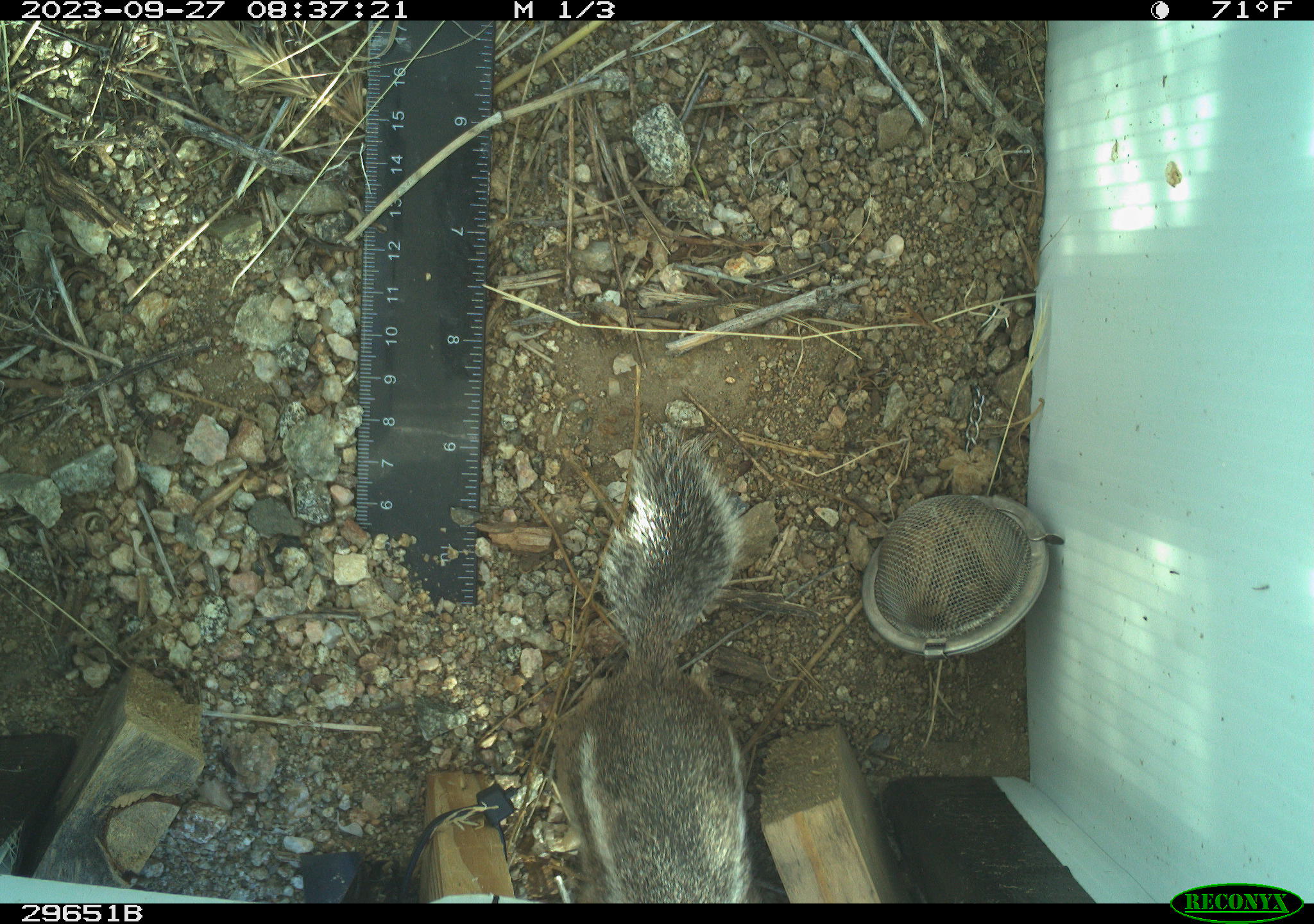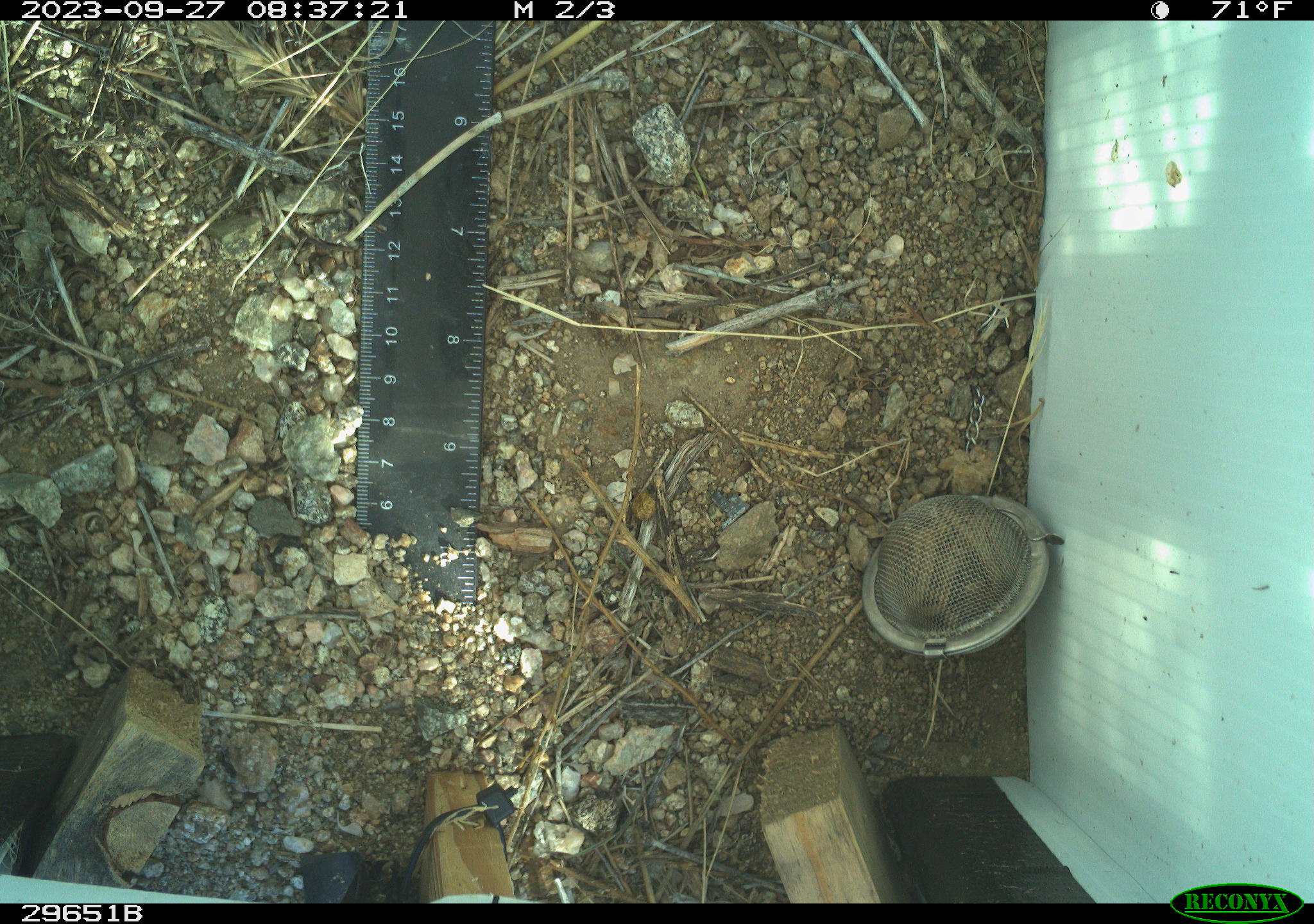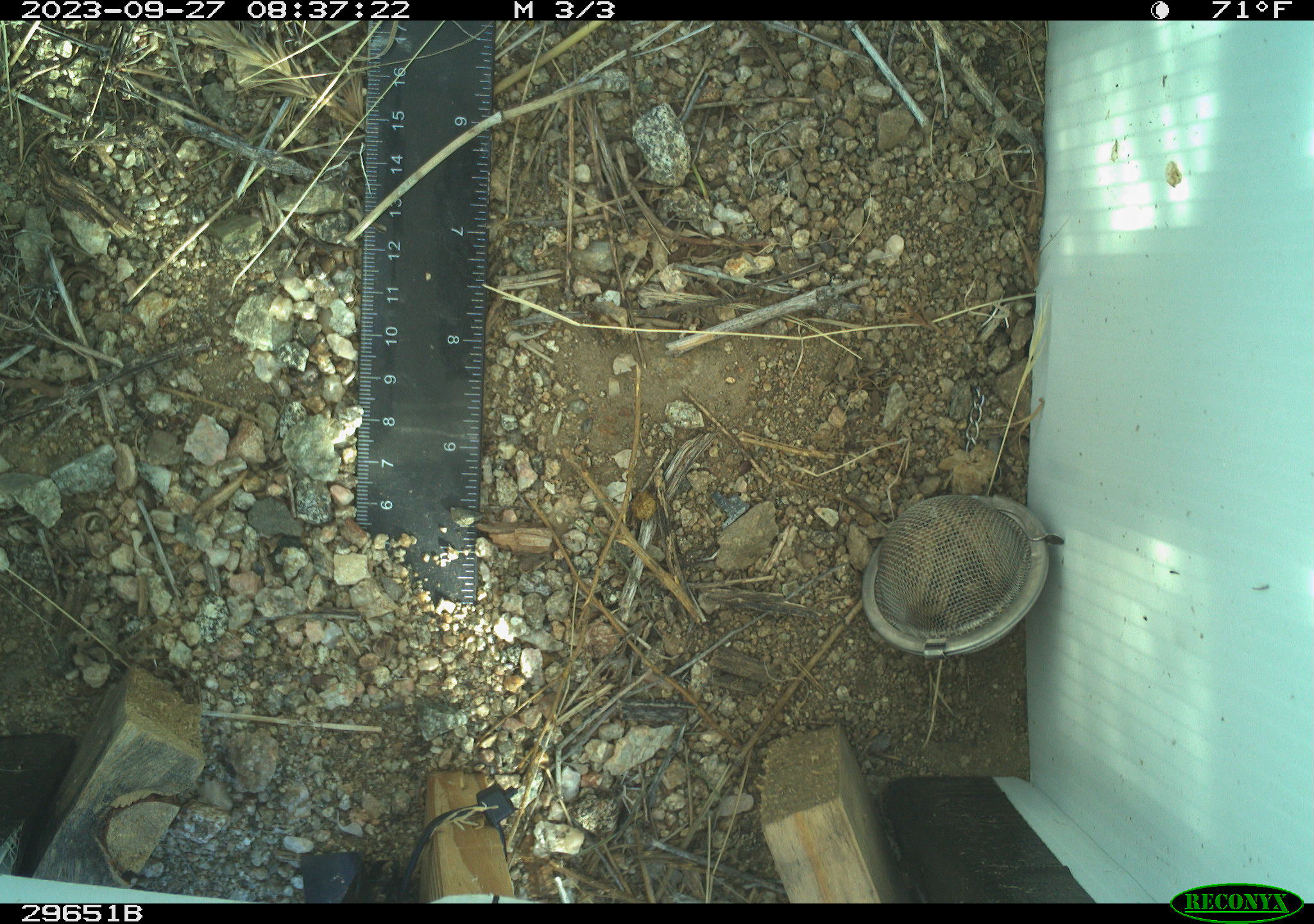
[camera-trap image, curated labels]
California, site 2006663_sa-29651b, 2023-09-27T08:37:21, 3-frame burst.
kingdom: Animalia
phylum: Chordata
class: Mammalia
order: Rodentia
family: Sciuridae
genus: Ammospermophilus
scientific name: Ammospermophilus leucurus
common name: white-tailed antelope squirrel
White-tailed antelope squirrel (Ammospermophilus leucurus).